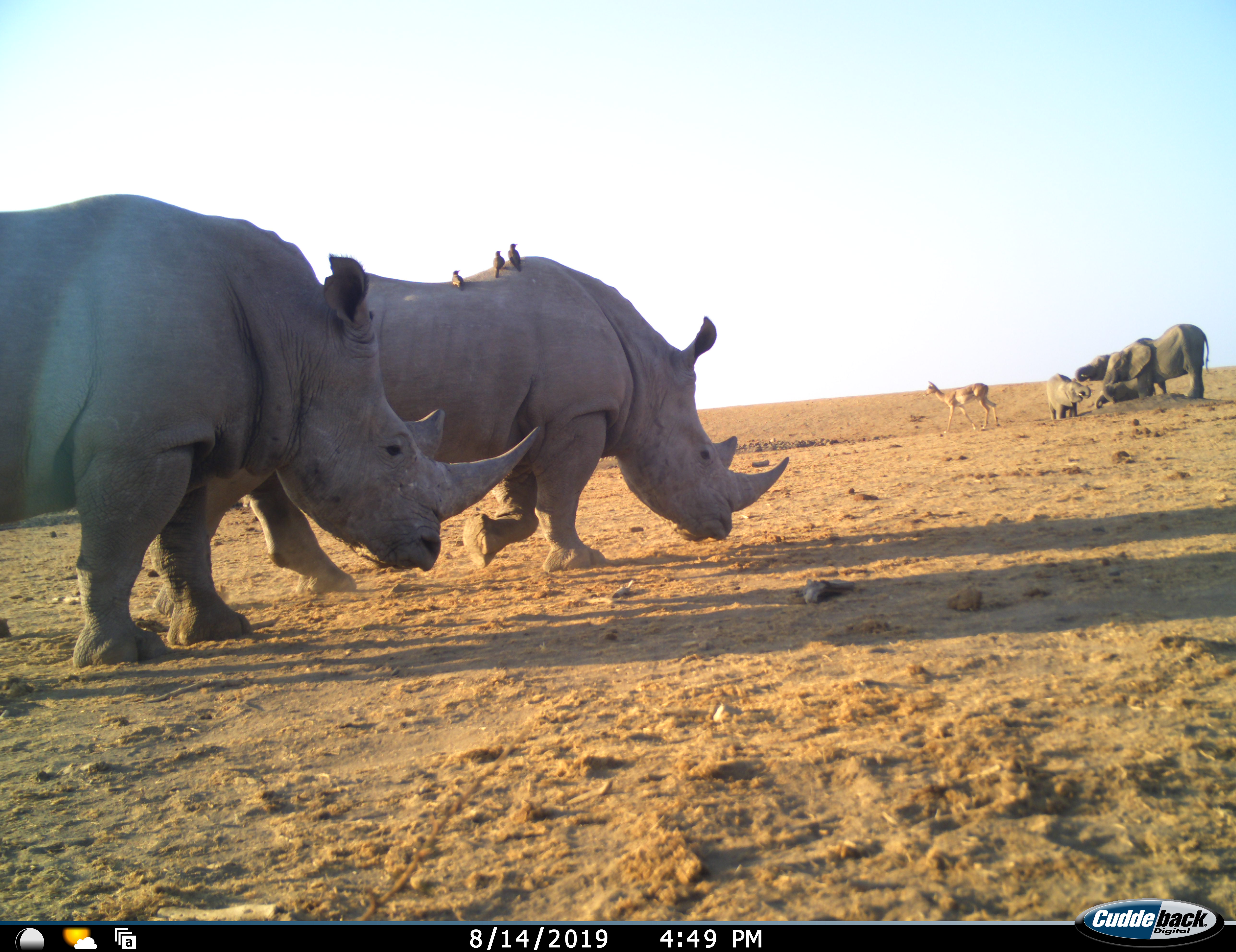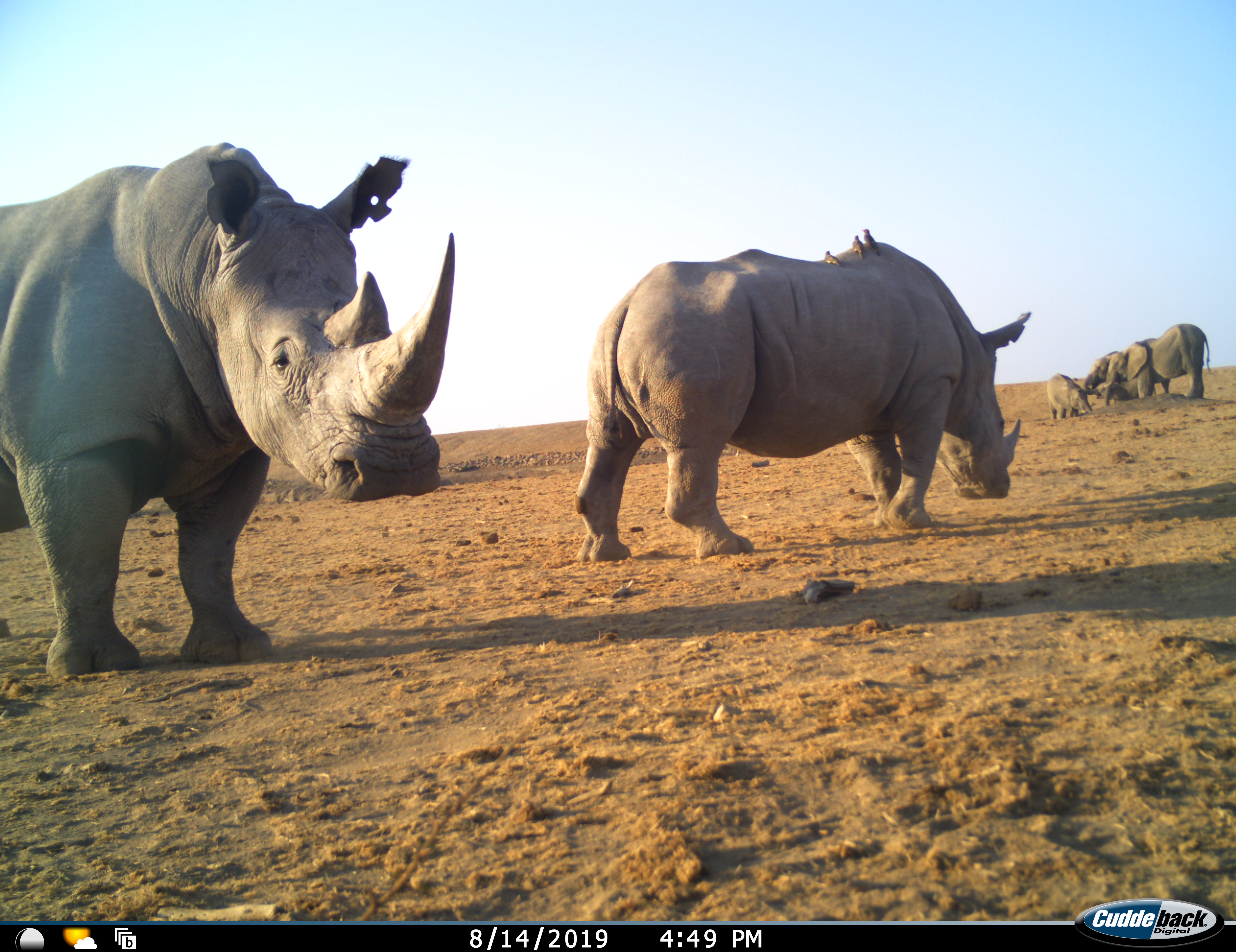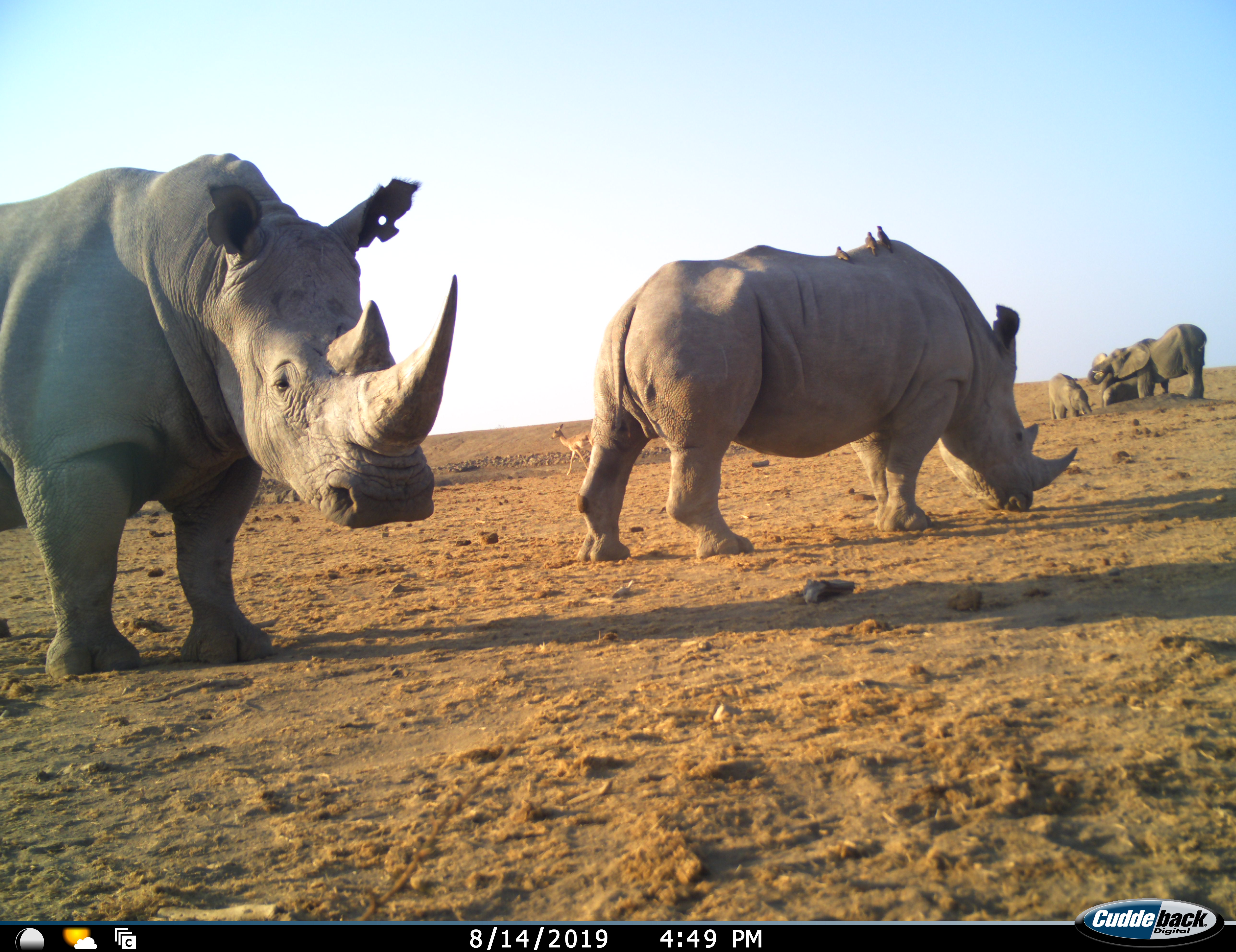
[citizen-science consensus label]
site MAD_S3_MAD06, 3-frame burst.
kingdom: Animalia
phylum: Chordata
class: Mammalia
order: Proboscidea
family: Elephantidae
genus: Loxodonta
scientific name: Loxodonta africana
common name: african bush elephant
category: elephant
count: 4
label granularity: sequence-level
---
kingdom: Animalia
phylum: Chordata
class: Mammalia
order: Artiodactyla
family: Bovidae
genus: Aepyceros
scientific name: Aepyceros melampus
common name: impala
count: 1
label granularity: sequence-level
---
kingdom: Animalia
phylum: Chordata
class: Mammalia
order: Perissodactyla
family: Rhinocerotidae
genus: Ceratotherium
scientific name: Ceratotherium simum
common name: white rhinoceros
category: rhinoceroswhite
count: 2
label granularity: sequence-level